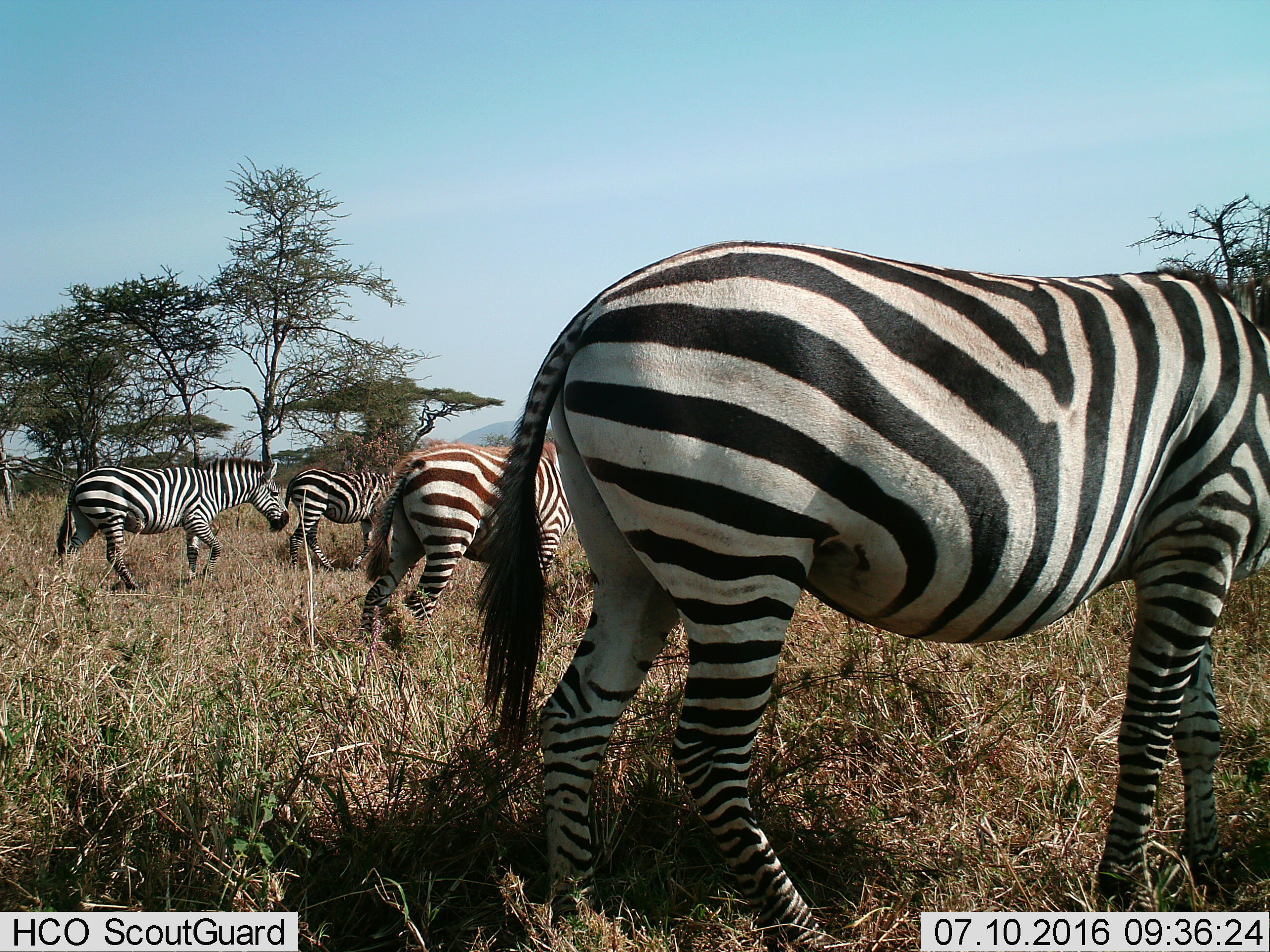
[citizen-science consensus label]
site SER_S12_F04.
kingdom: Animalia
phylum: Chordata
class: Mammalia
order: Perissodactyla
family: Equidae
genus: Equus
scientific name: Equus quagga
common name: plains zebra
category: zebraplains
Zebraplains (plains zebra) (Equus quagga), count 4. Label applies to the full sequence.